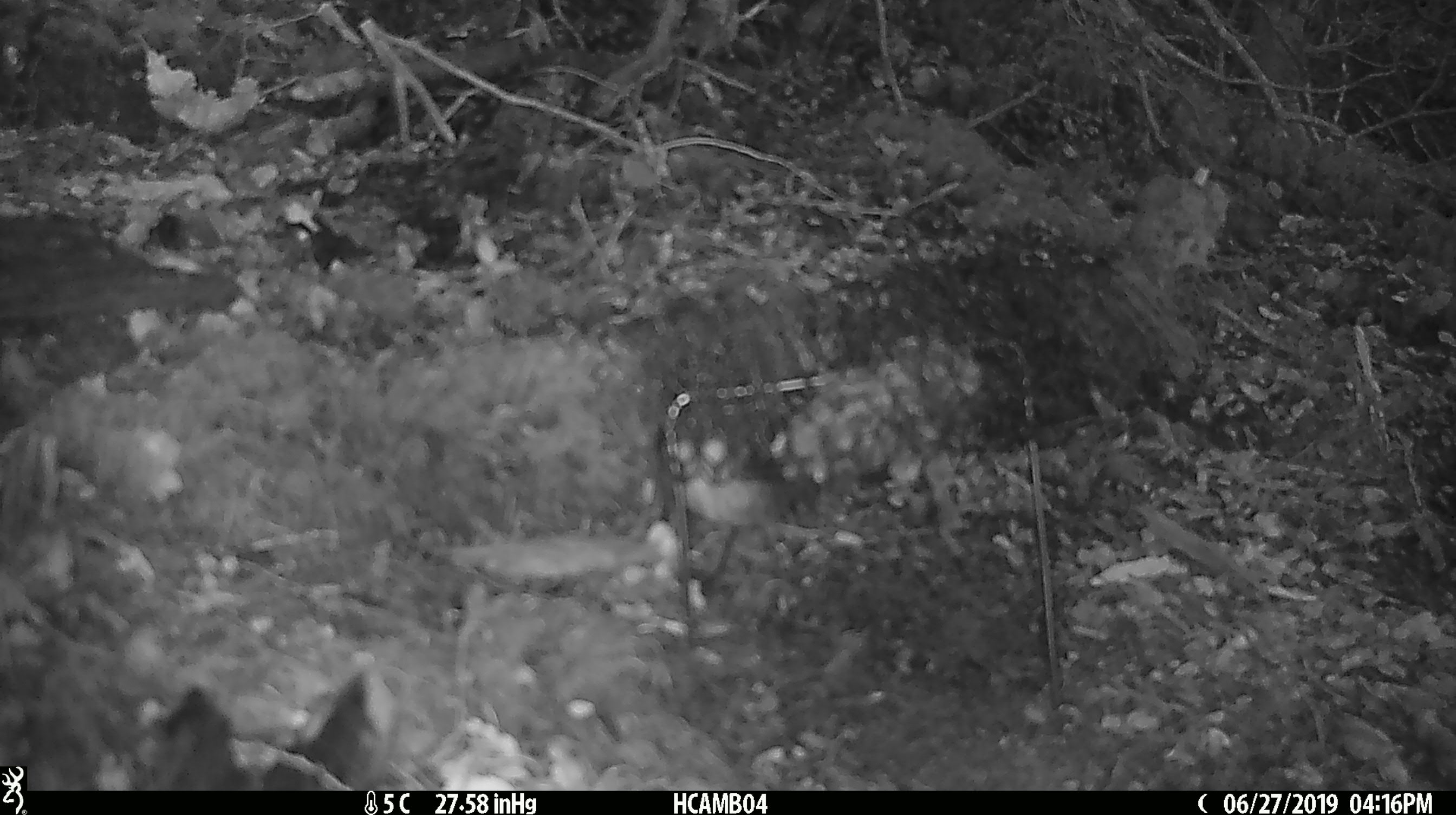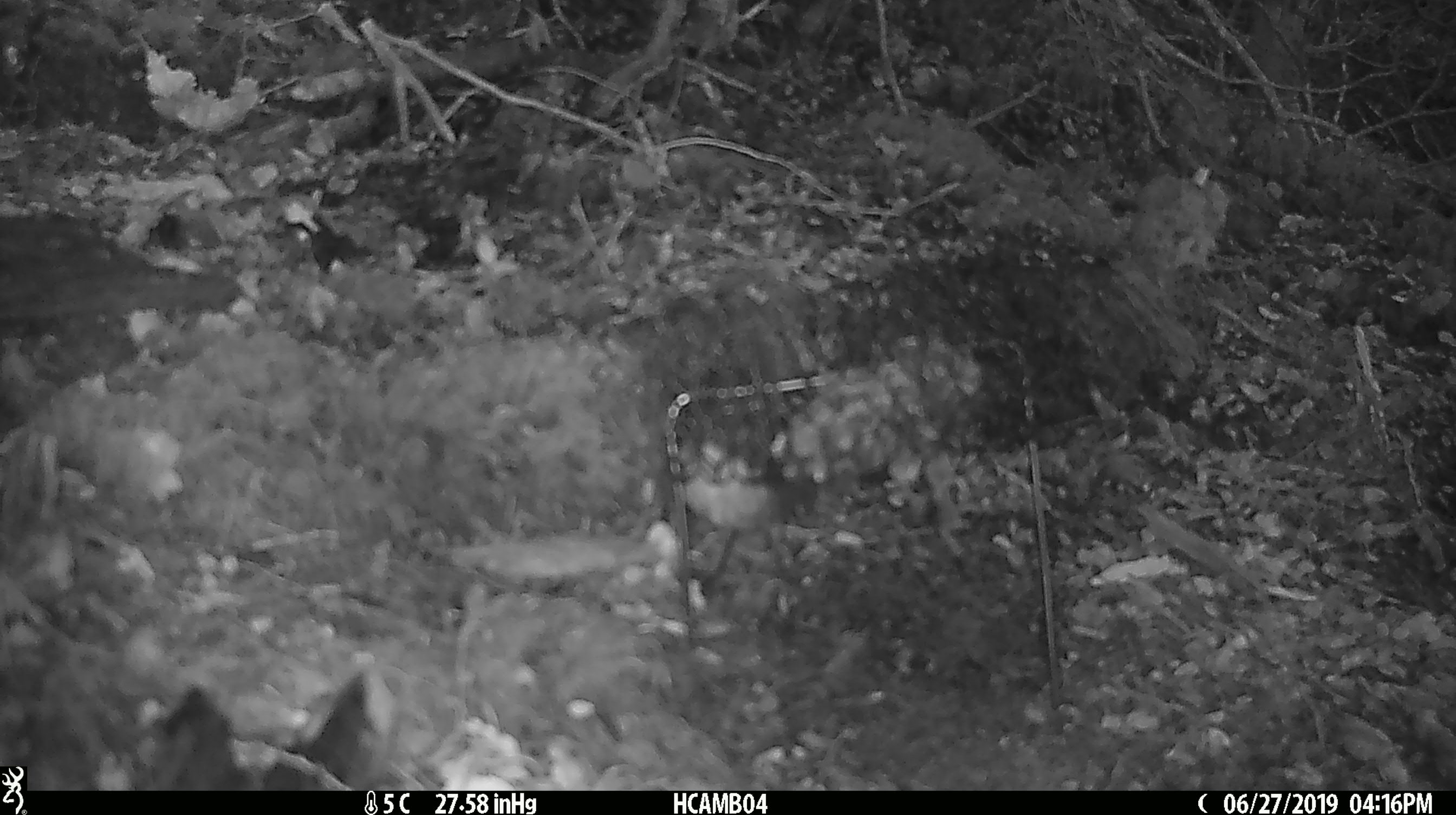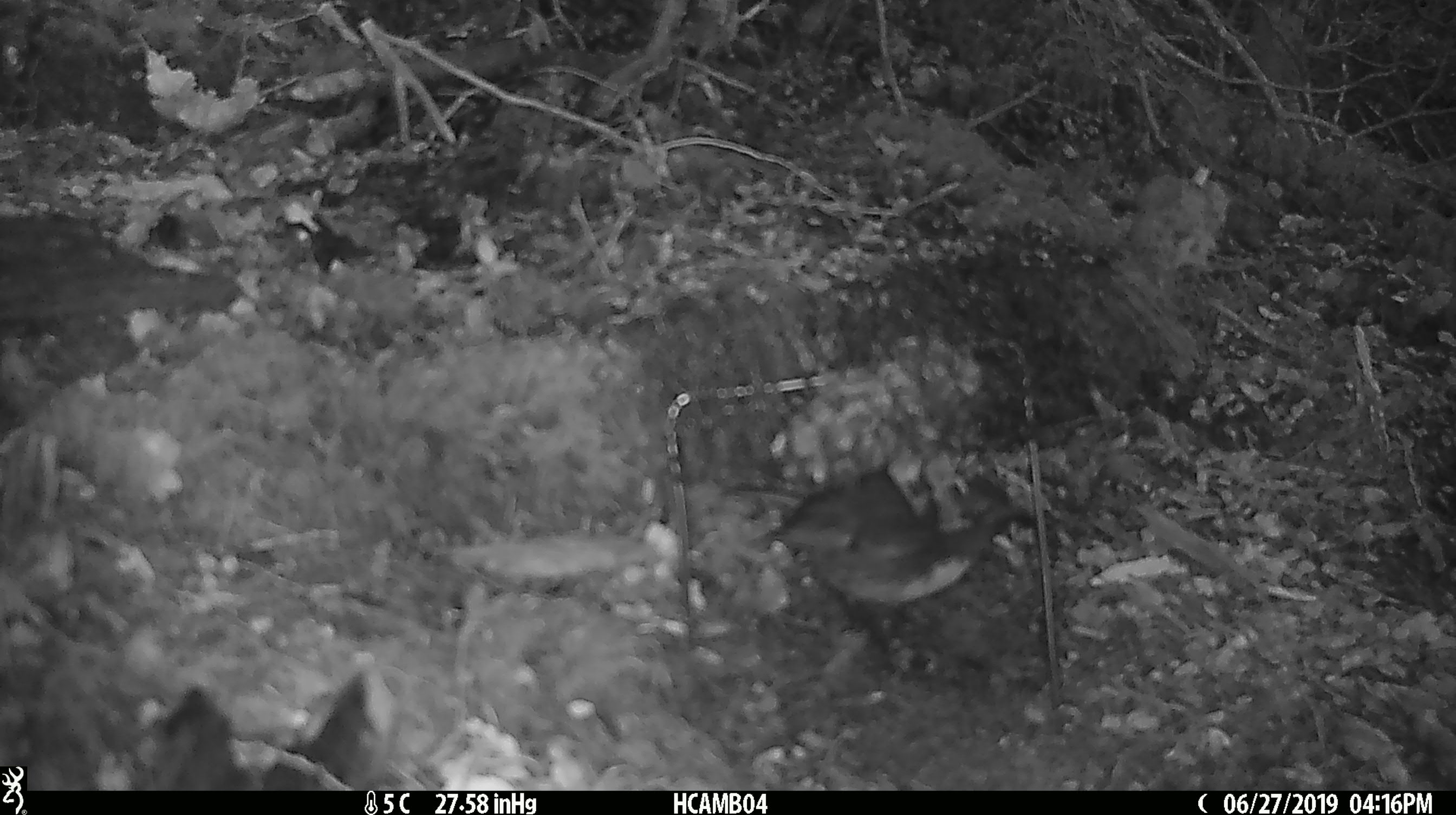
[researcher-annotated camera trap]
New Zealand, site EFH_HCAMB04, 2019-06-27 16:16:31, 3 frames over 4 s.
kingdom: Animalia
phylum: Chordata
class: Aves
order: Passeriformes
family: Petroicidae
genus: Petroica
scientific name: Petroica australis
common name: new zealand robin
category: robin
Robin (new zealand robin) (Petroica australis).